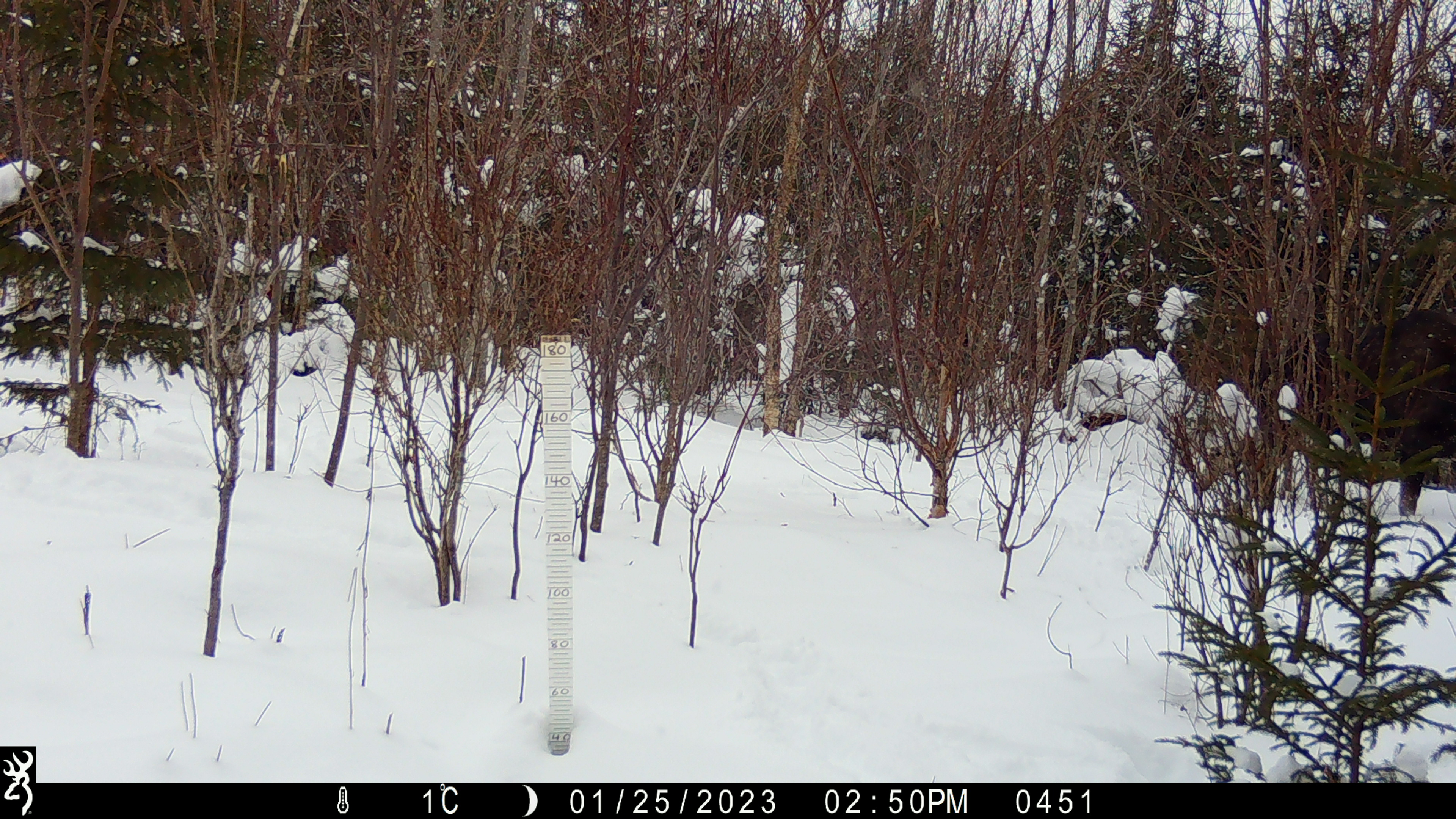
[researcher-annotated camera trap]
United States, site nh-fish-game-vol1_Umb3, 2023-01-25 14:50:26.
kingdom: Animalia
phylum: Chordata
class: Mammalia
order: Artiodactyla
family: Cervidae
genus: Alces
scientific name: Alces alces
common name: moose